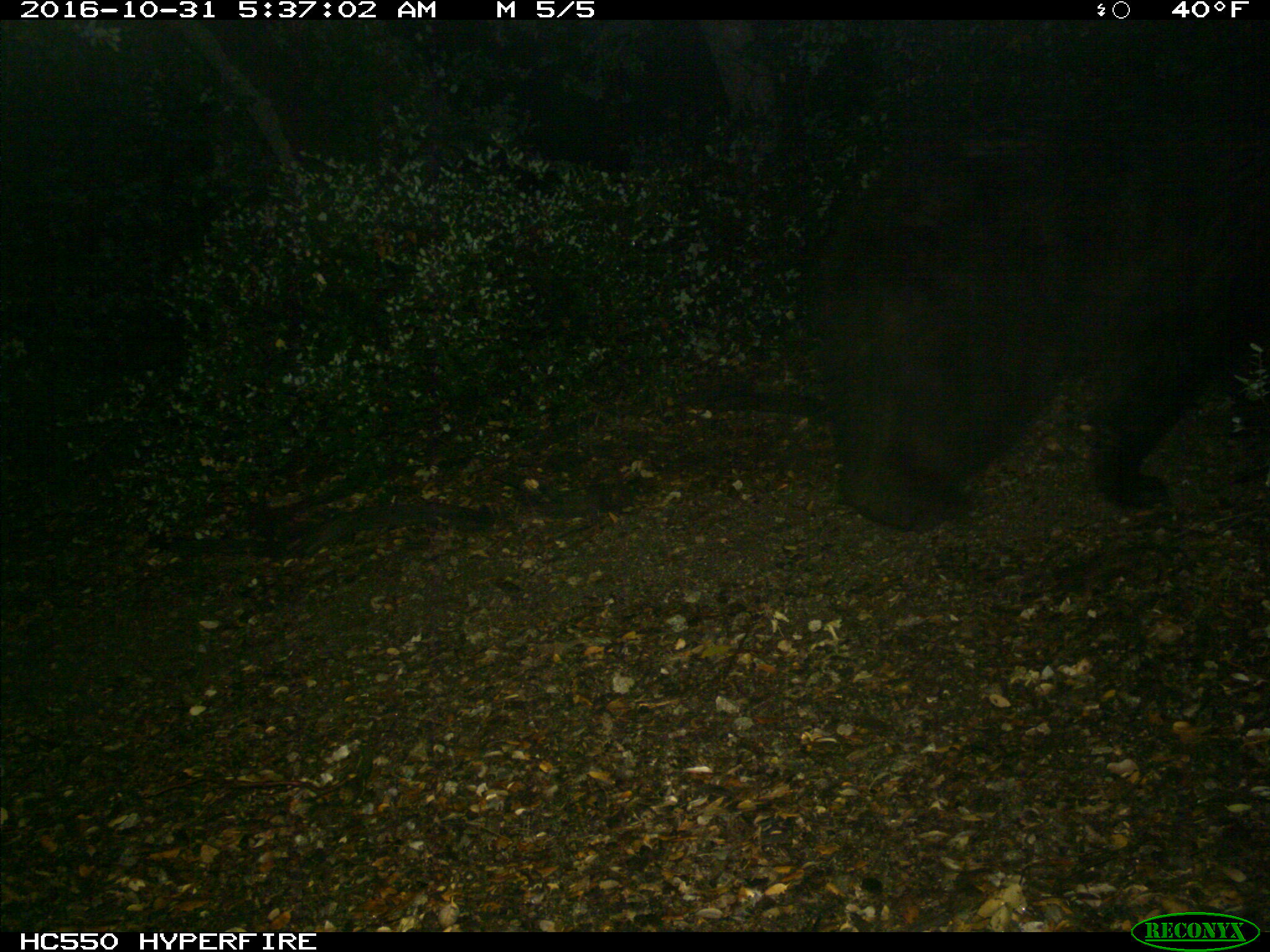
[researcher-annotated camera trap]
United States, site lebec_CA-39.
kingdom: Animalia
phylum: Chordata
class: Mammalia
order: Carnivora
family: Ursidae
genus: Ursus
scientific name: Ursus americanus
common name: american black bear